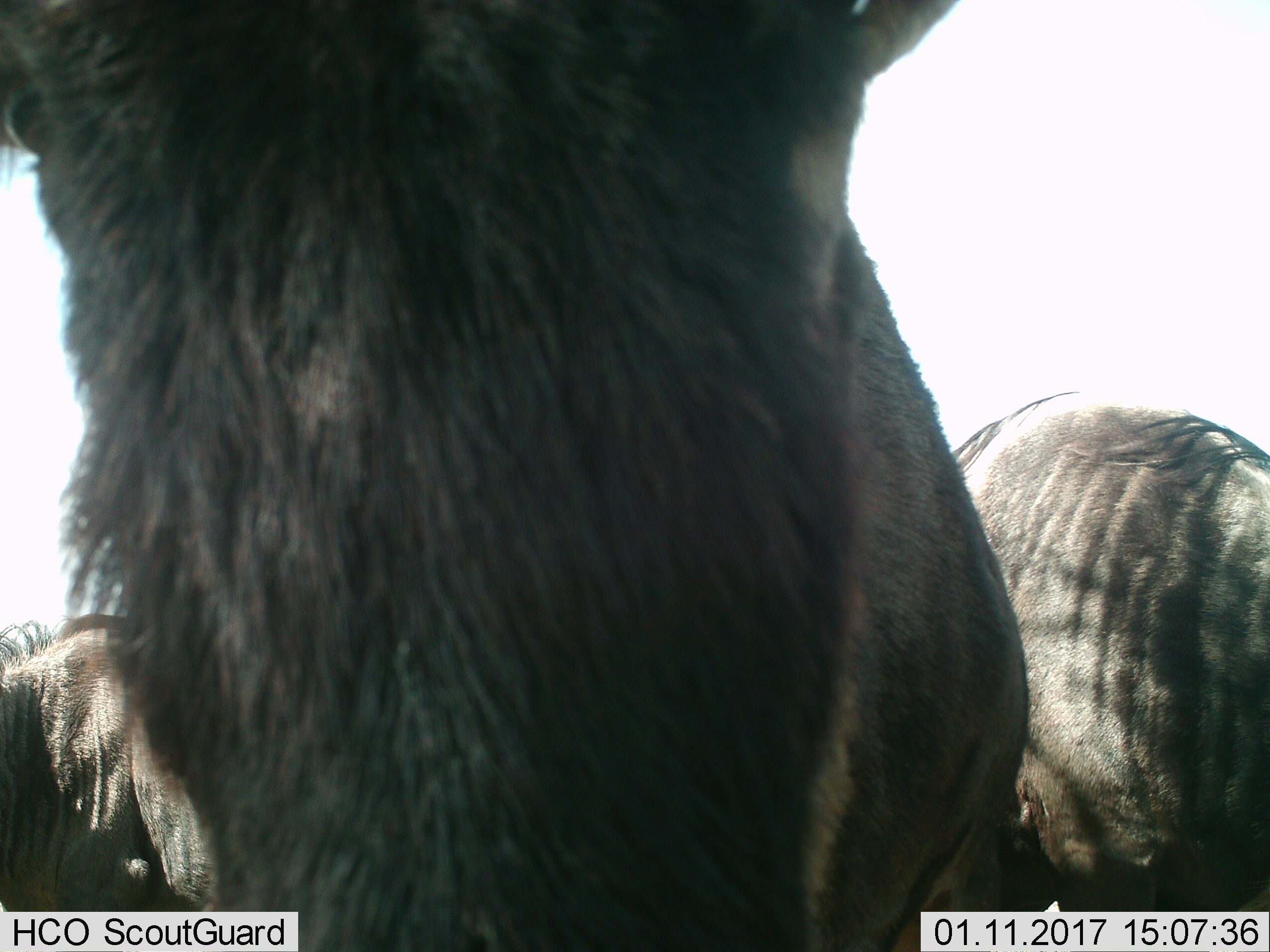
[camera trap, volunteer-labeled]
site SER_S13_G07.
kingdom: Animalia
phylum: Chordata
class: Mammalia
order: Artiodactyla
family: Bovidae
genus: Connochaetes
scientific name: Connochaetes taurinus taurinus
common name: blue wildebeest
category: wildebeestblue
Wildebeestblue (blue wildebeest) (Connochaetes taurinus taurinus), count 3. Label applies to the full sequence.